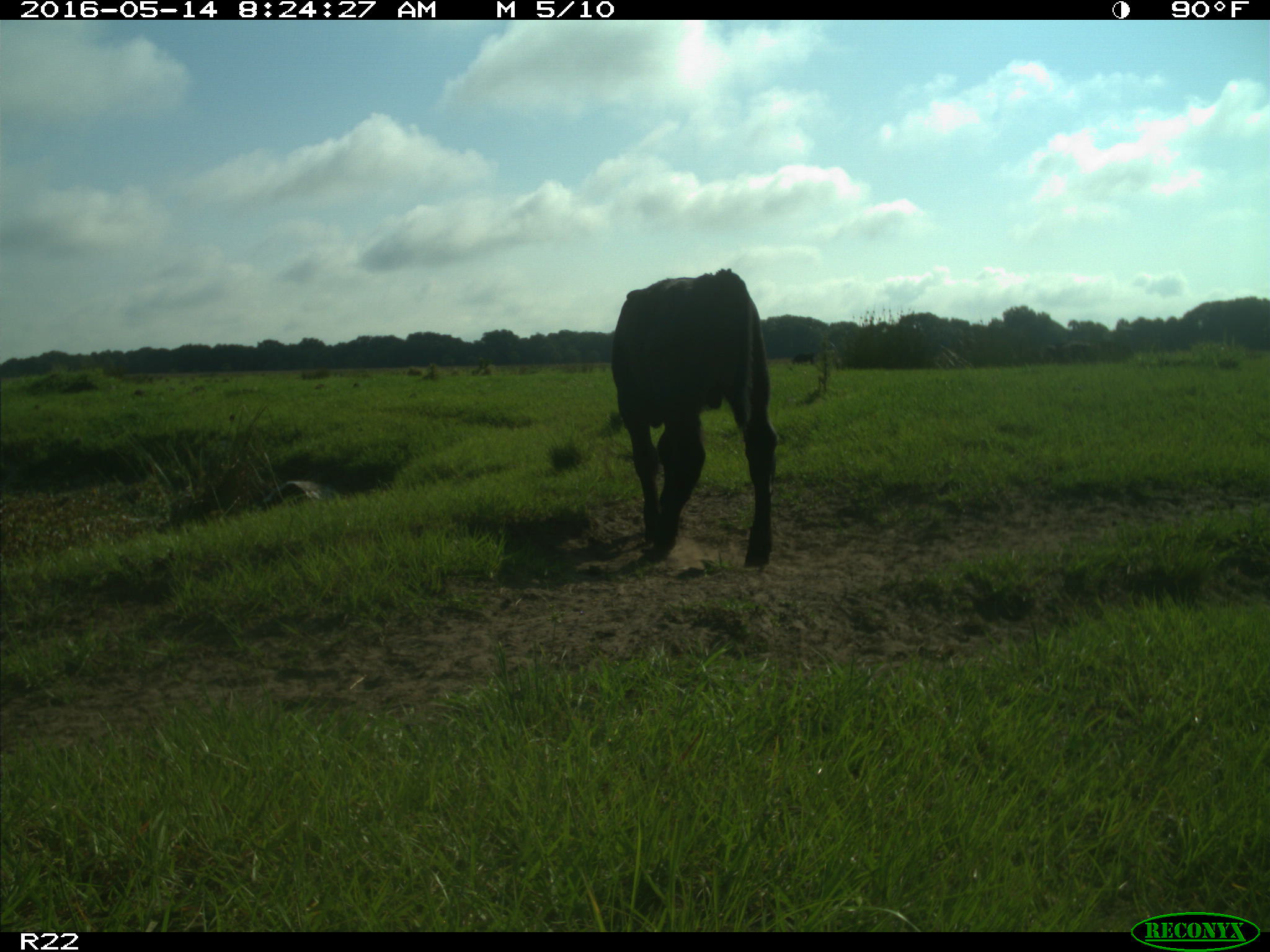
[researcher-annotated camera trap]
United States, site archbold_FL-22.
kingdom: Animalia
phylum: Chordata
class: Mammalia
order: Artiodactyla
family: Bovidae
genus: Bos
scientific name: Bos taurus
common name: domestic cow